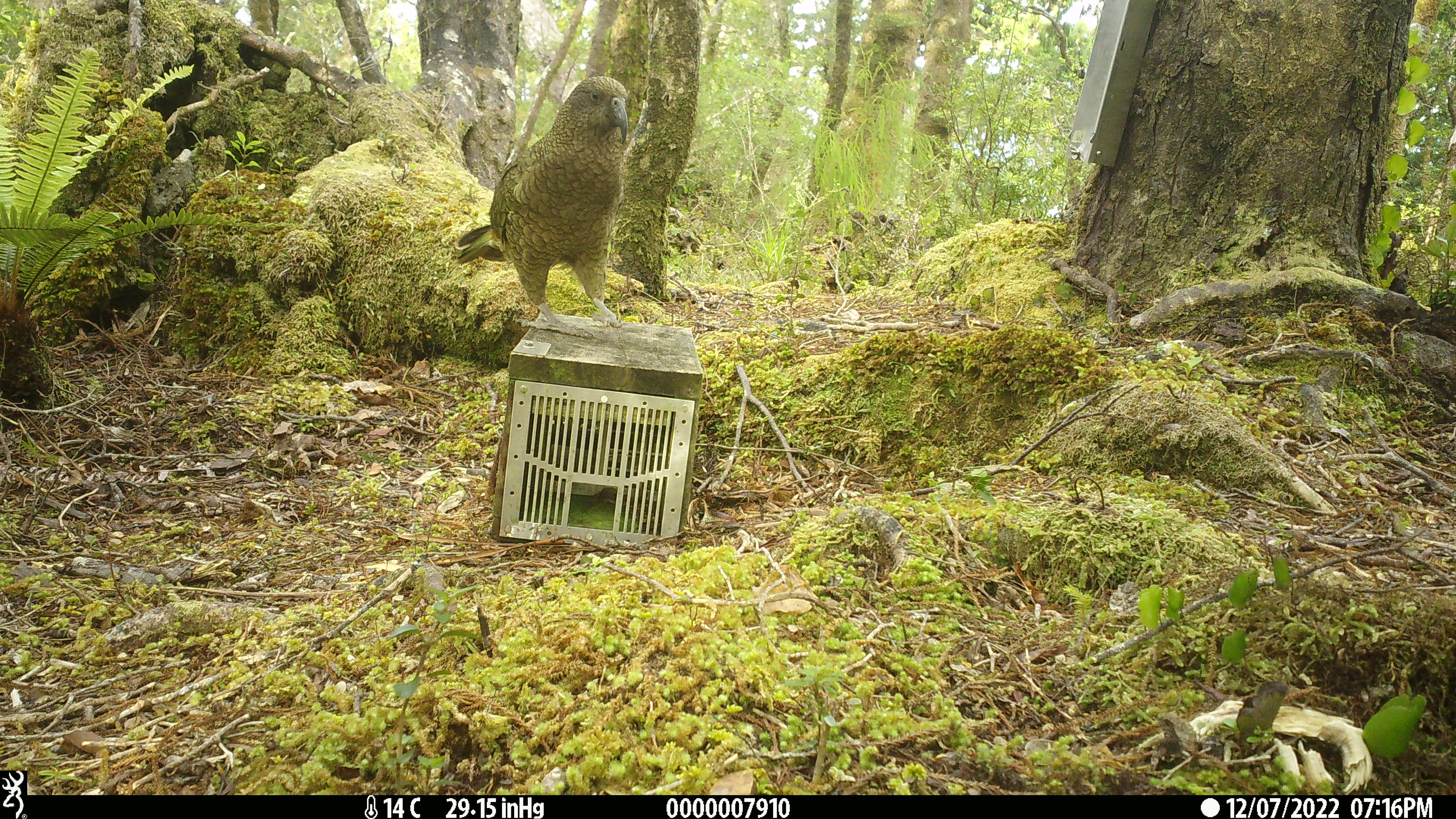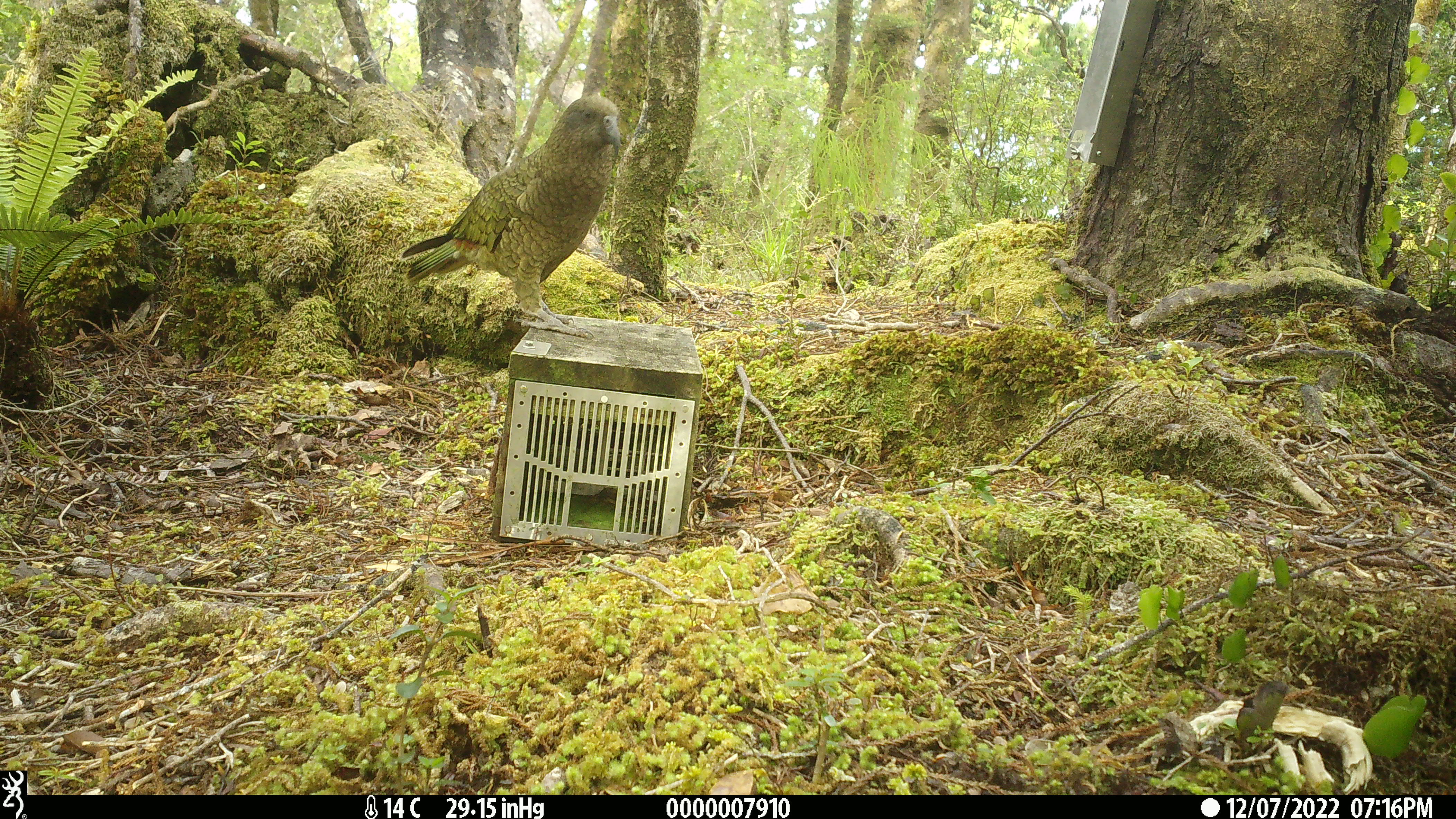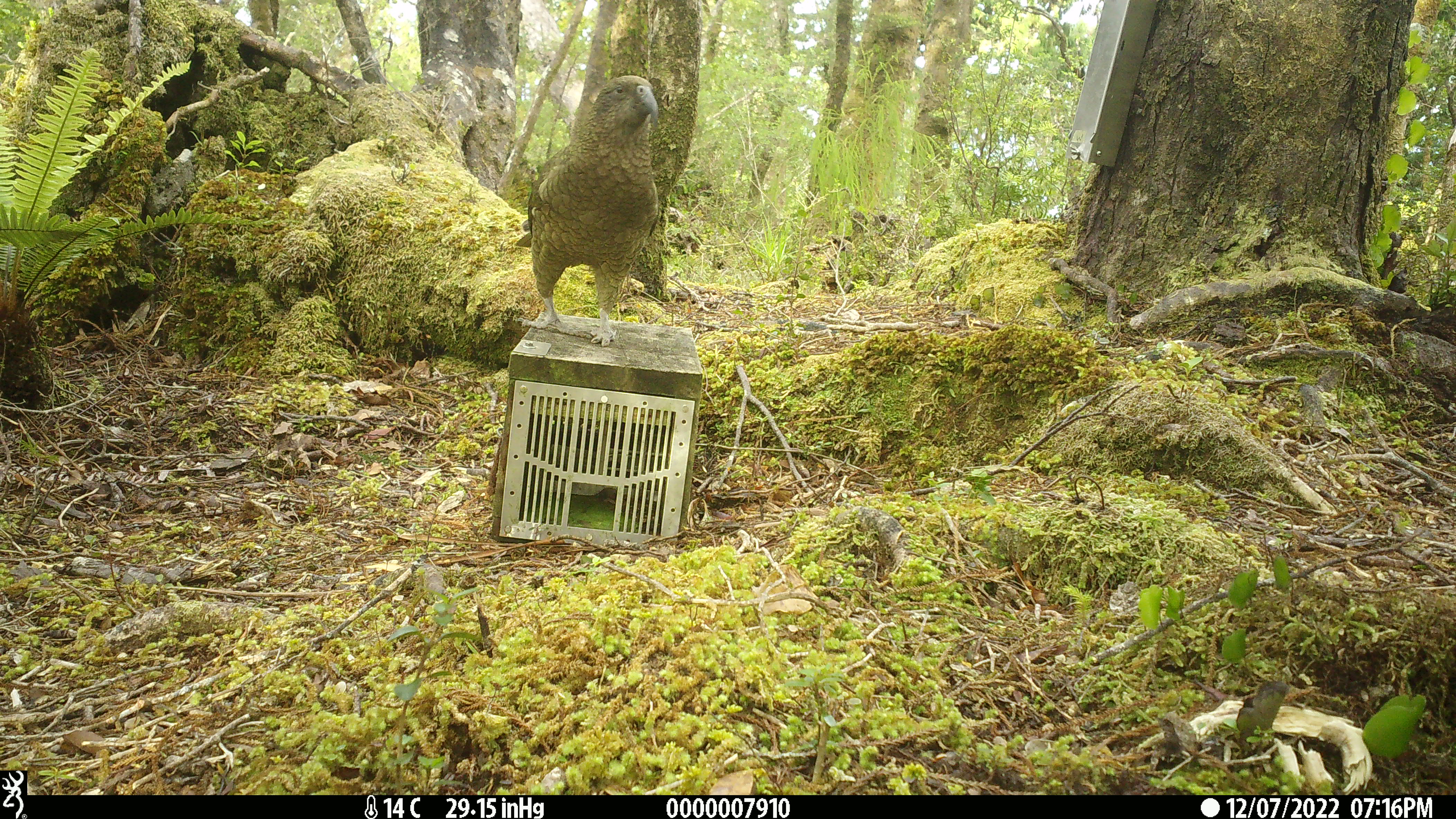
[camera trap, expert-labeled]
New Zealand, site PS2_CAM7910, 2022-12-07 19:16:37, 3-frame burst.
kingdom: Animalia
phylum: Chordata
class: Aves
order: Psittaciformes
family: Strigopidae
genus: Nestor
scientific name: Nestor notabilis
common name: kea